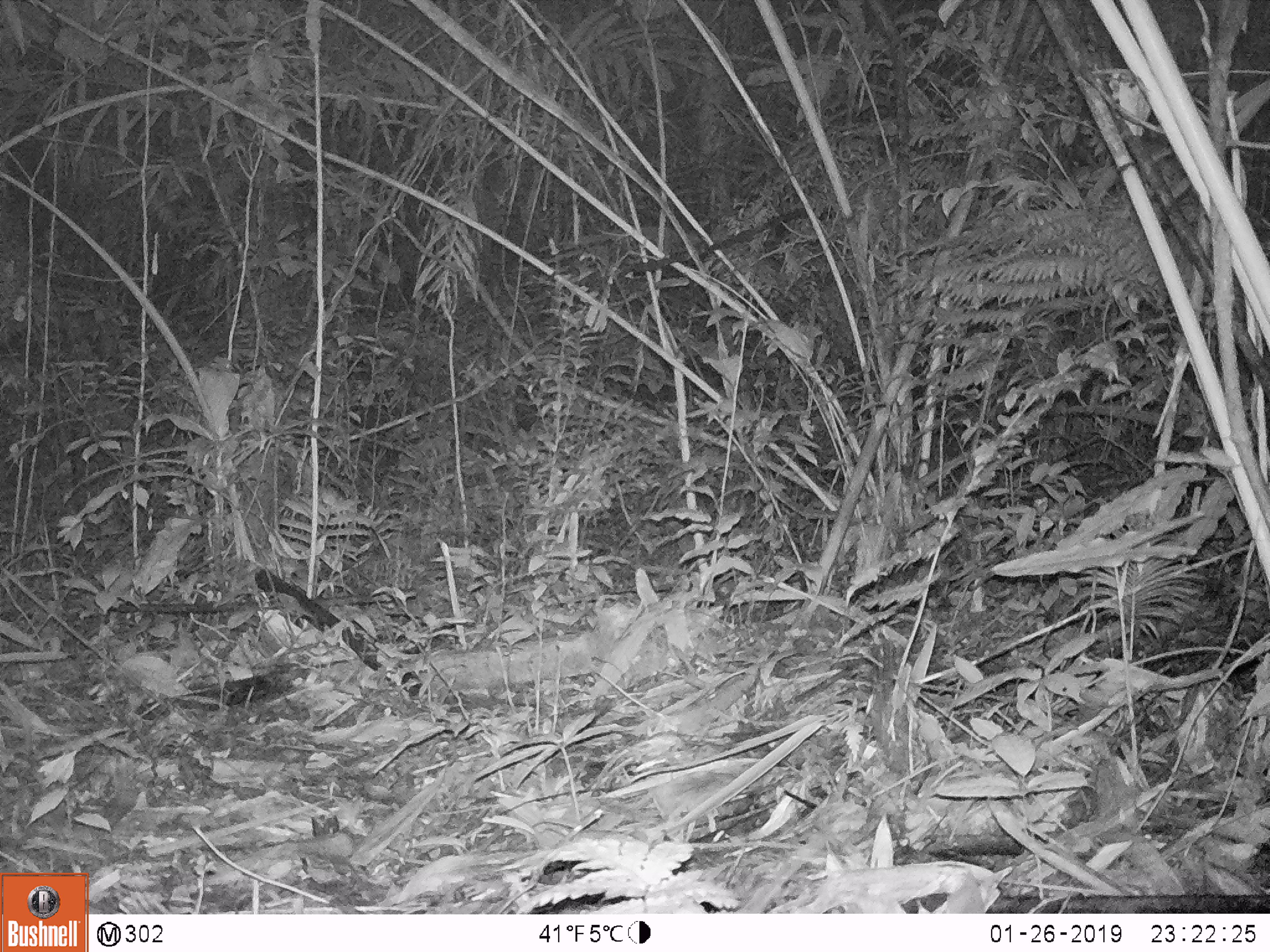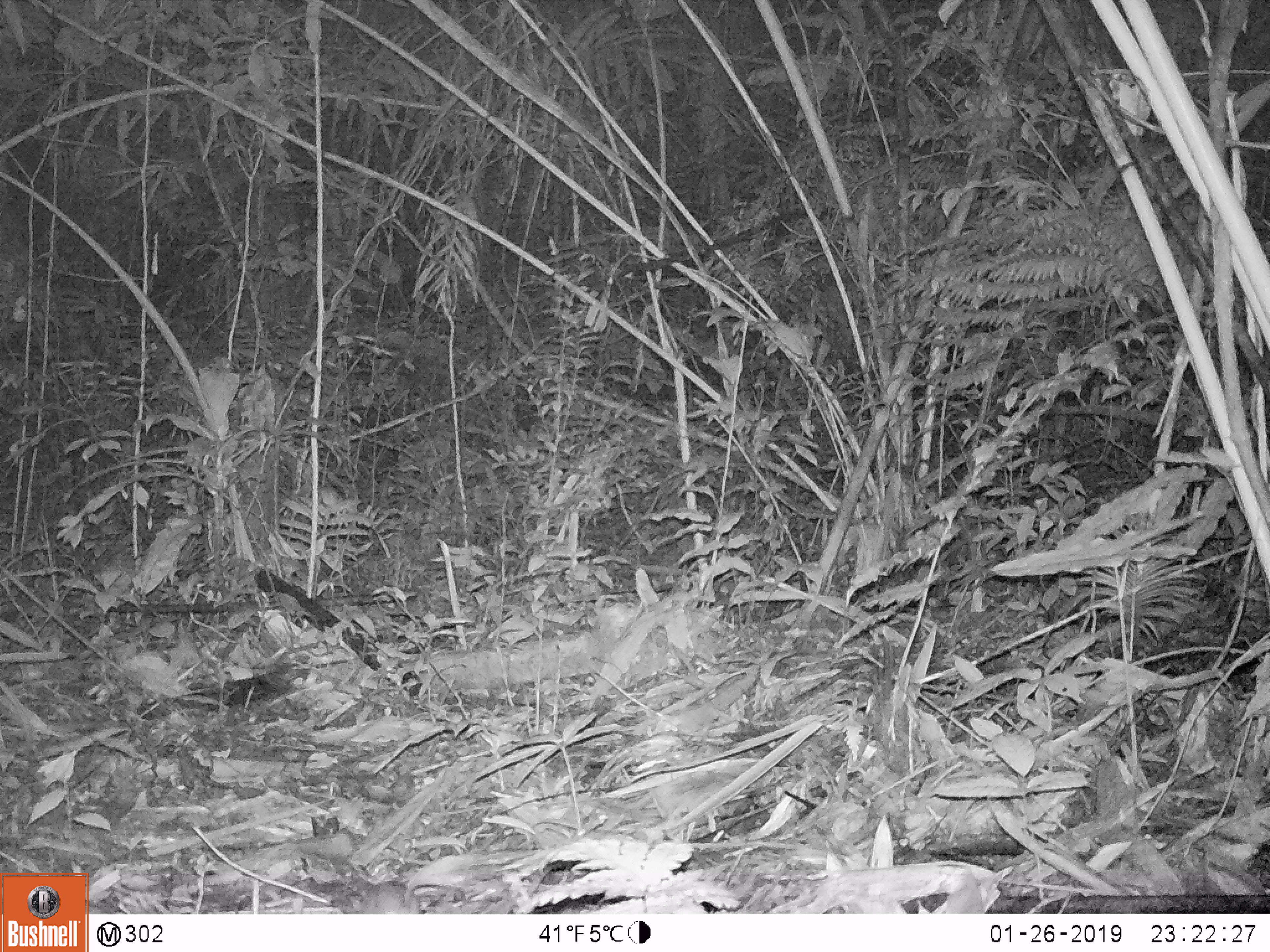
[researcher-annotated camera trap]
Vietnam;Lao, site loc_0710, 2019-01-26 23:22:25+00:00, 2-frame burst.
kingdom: Animalia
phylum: Chordata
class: Mammalia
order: Rodentia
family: Muridae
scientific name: Muridae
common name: old-world mice and rats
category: unidentified murid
Unidentified murid (old-world mice and rats) (Muridae). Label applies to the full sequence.